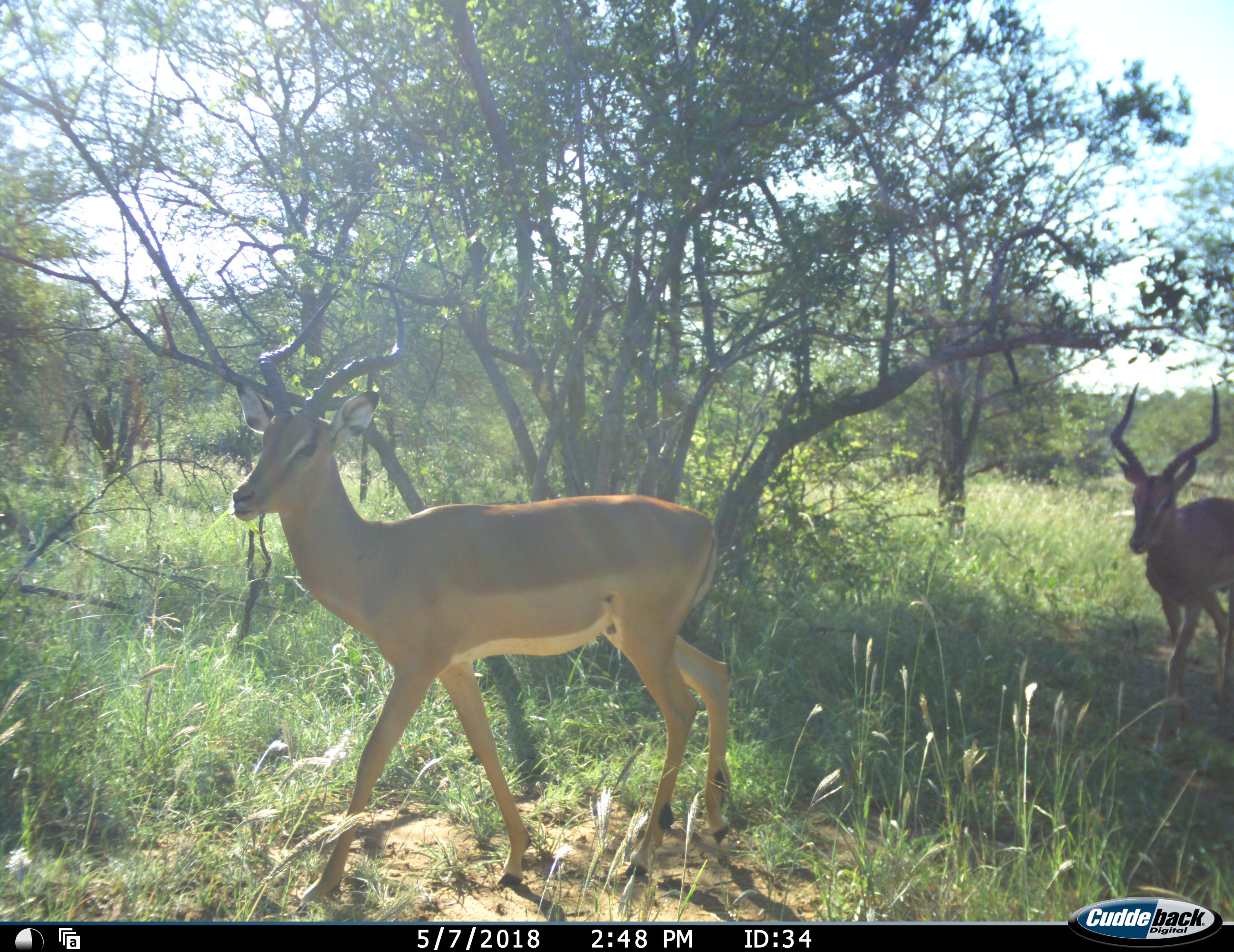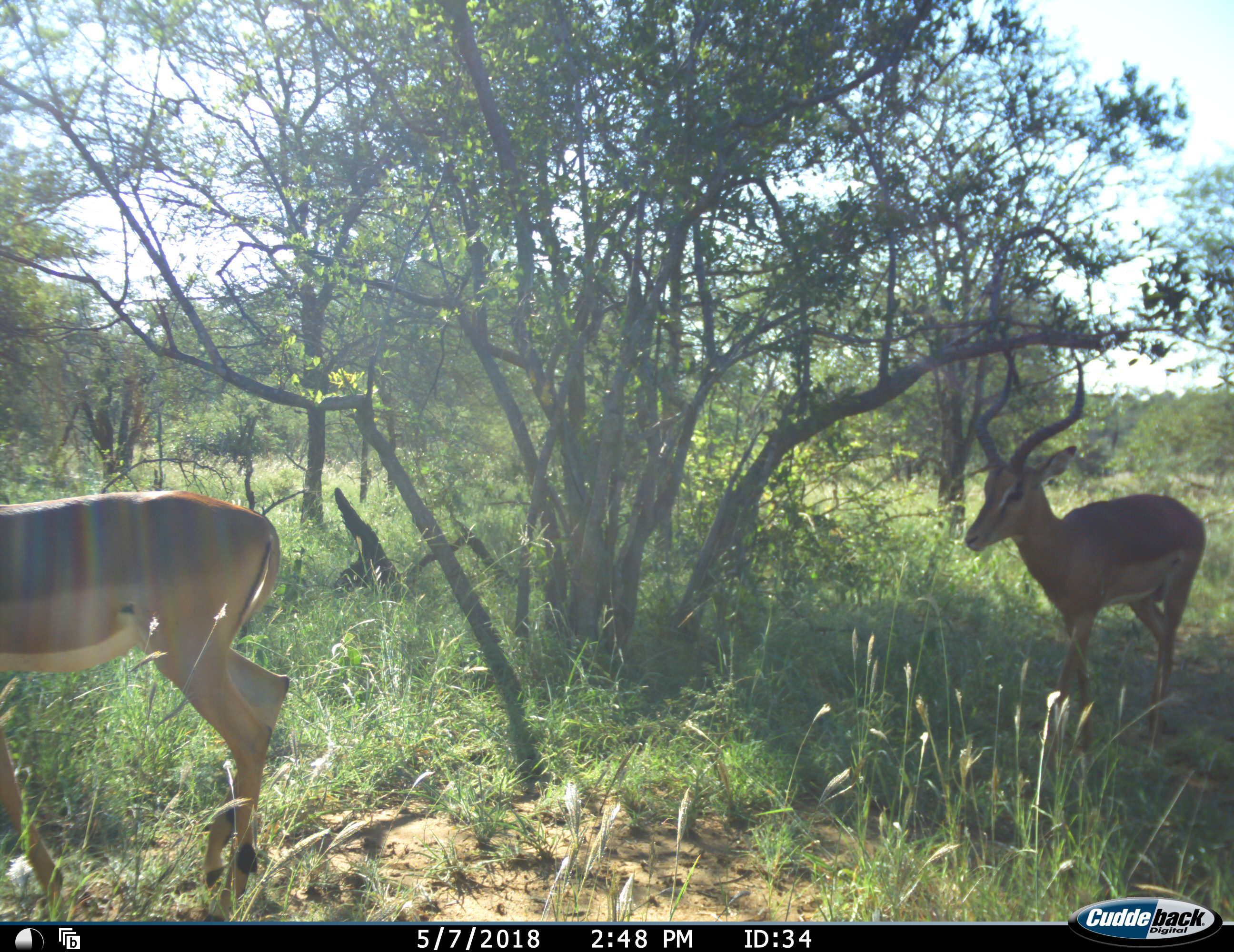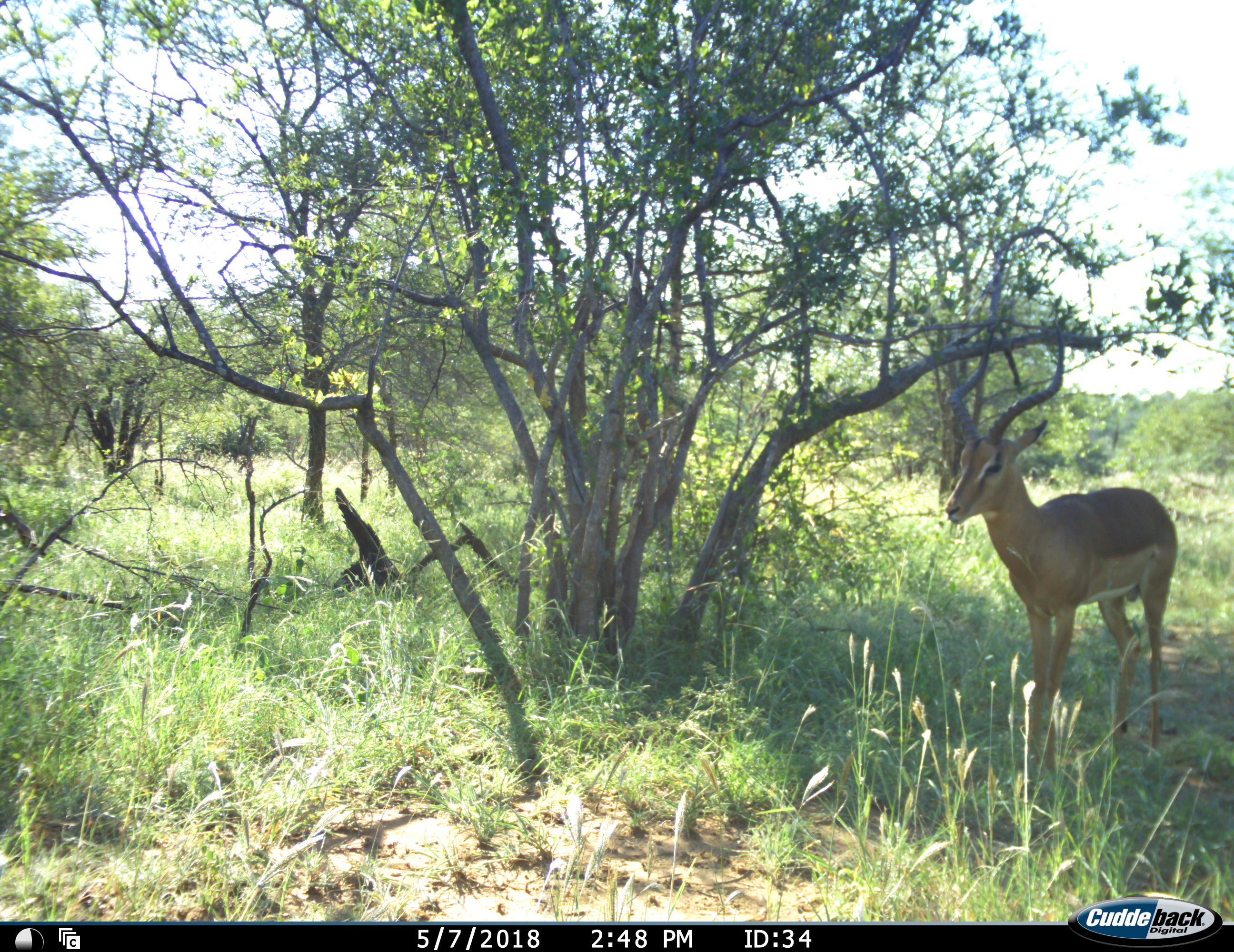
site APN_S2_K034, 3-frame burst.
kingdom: Animalia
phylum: Chordata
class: Mammalia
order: Artiodactyla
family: Bovidae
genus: Aepyceros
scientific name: Aepyceros melampus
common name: impala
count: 2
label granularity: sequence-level